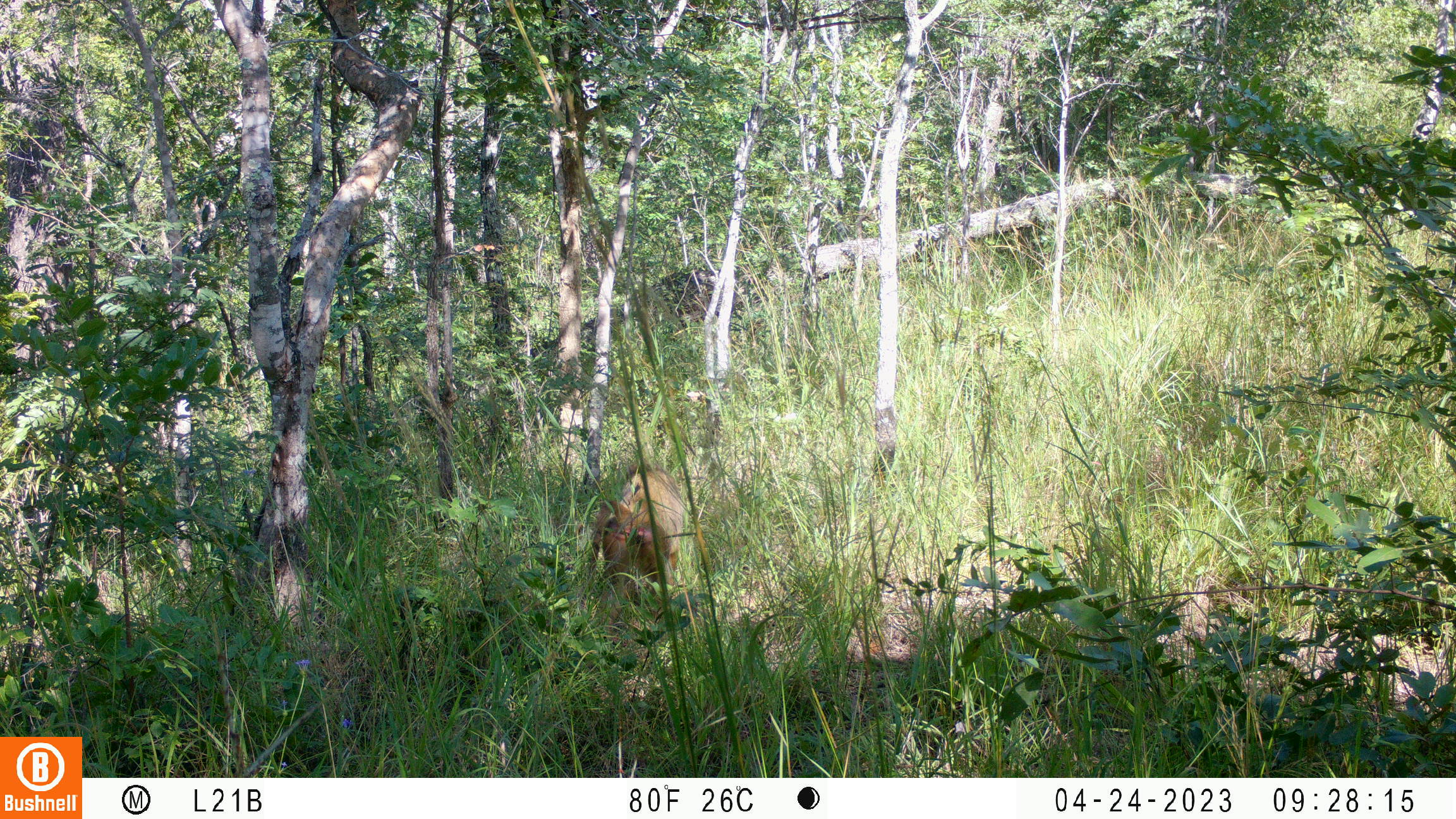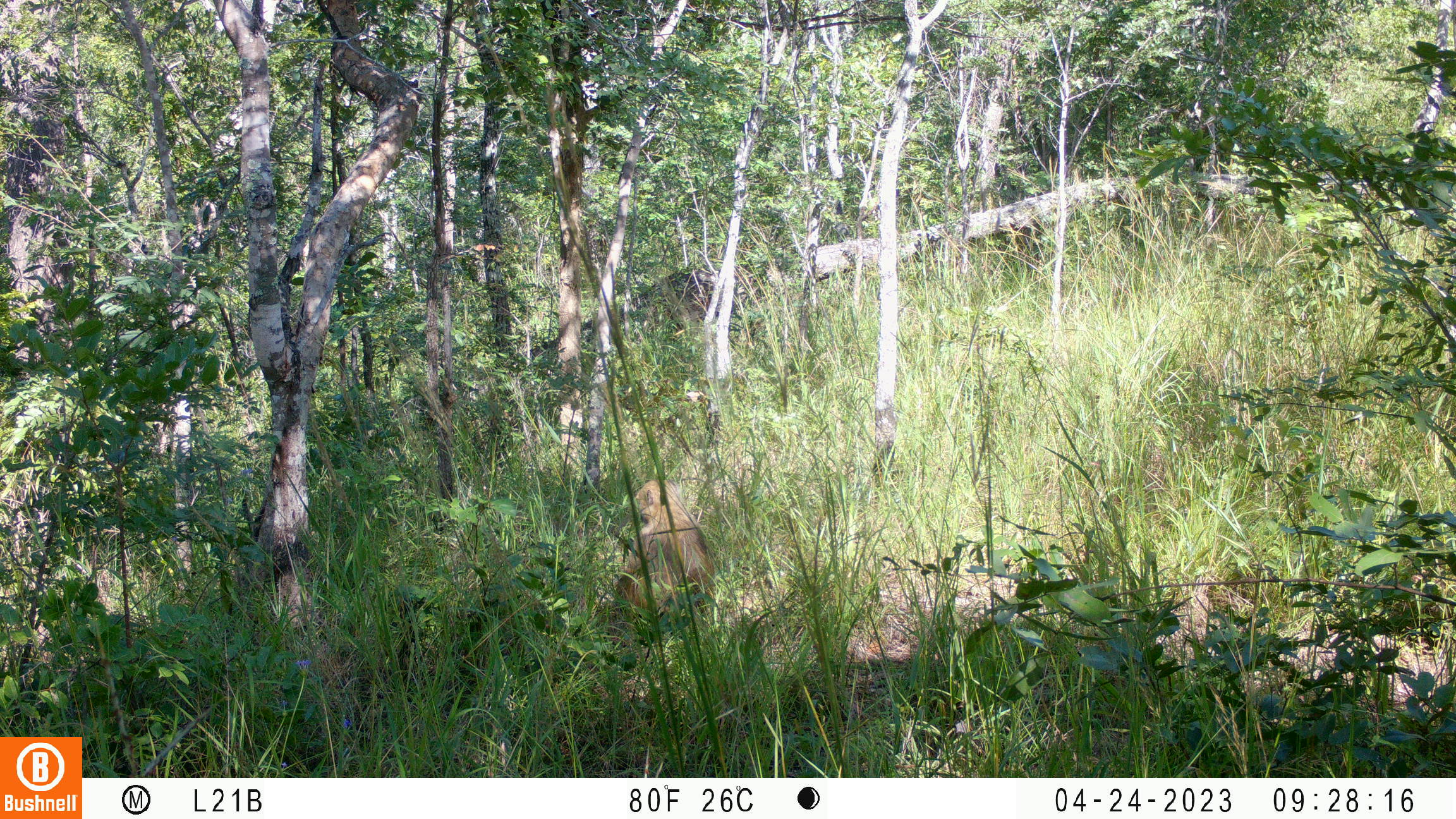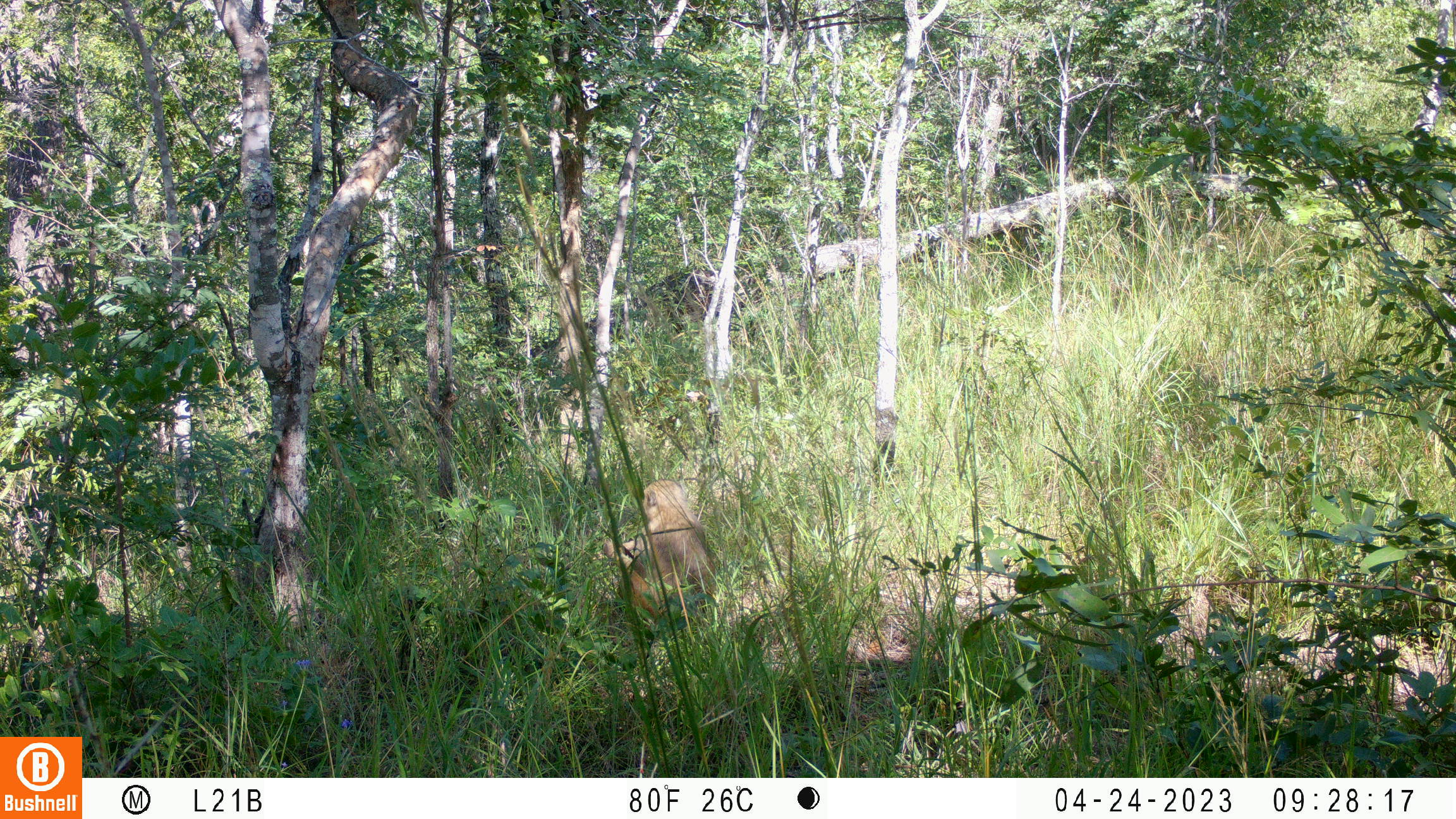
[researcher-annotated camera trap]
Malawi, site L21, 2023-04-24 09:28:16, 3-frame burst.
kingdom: Animalia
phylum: Chordata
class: Mammalia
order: Primates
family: Cercopithecidae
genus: Papio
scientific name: Papio cynocephalus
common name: yellow baboon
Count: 1.